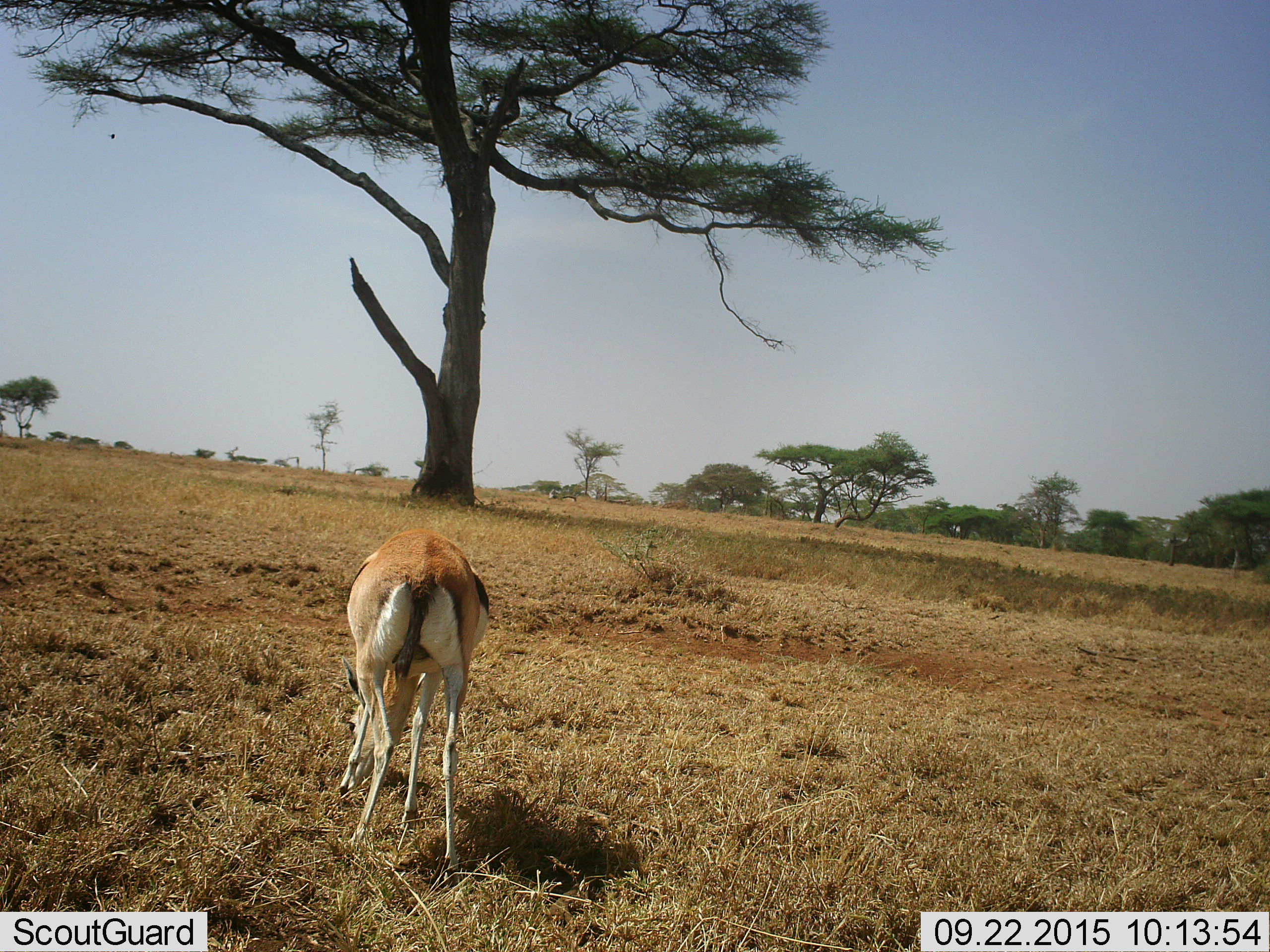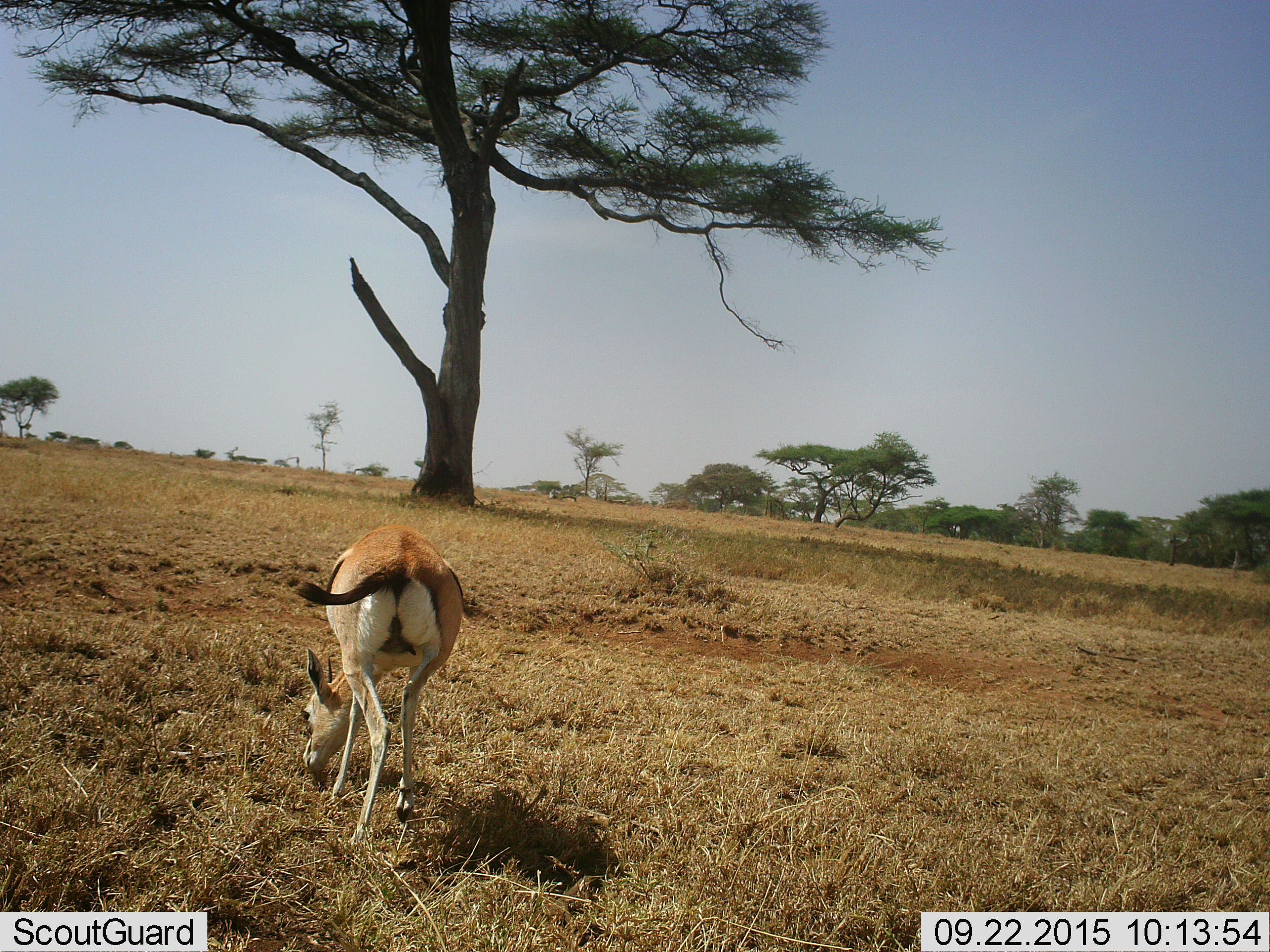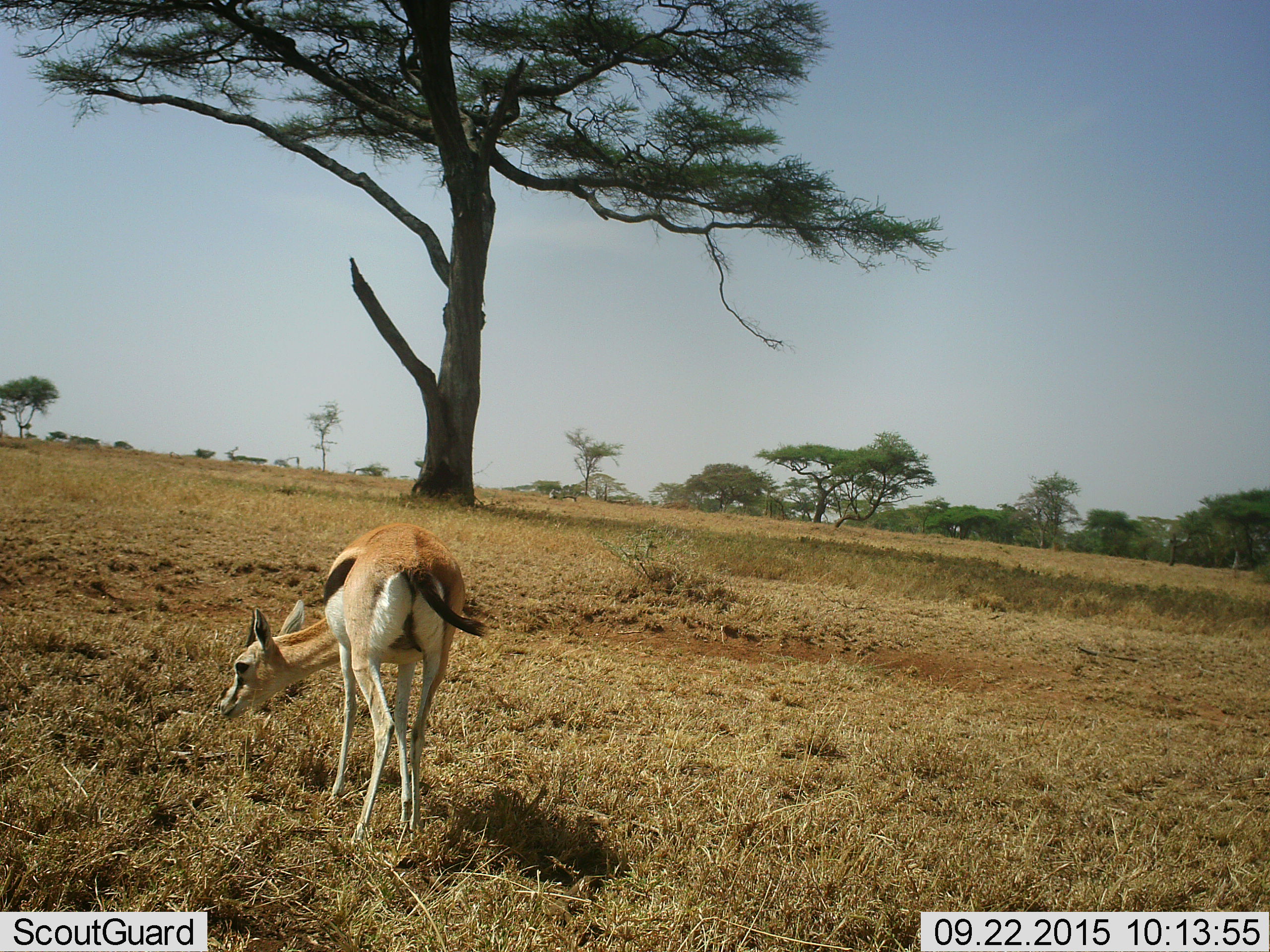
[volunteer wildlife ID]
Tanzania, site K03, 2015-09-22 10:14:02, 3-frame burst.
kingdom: Animalia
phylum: Chordata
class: Mammalia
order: Artiodactyla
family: Bovidae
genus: Eudorcas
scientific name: Eudorcas thomsonii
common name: thomson's gazelle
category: gazellethomsons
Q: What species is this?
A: Gazellethomsons (thomson's gazelle) (Eudorcas thomsonii).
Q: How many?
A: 1.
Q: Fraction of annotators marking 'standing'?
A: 0%.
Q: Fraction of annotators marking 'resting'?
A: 0%.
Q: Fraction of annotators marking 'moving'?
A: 11%.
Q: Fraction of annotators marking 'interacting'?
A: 0%.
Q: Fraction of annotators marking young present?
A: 0%.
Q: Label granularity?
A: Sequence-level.